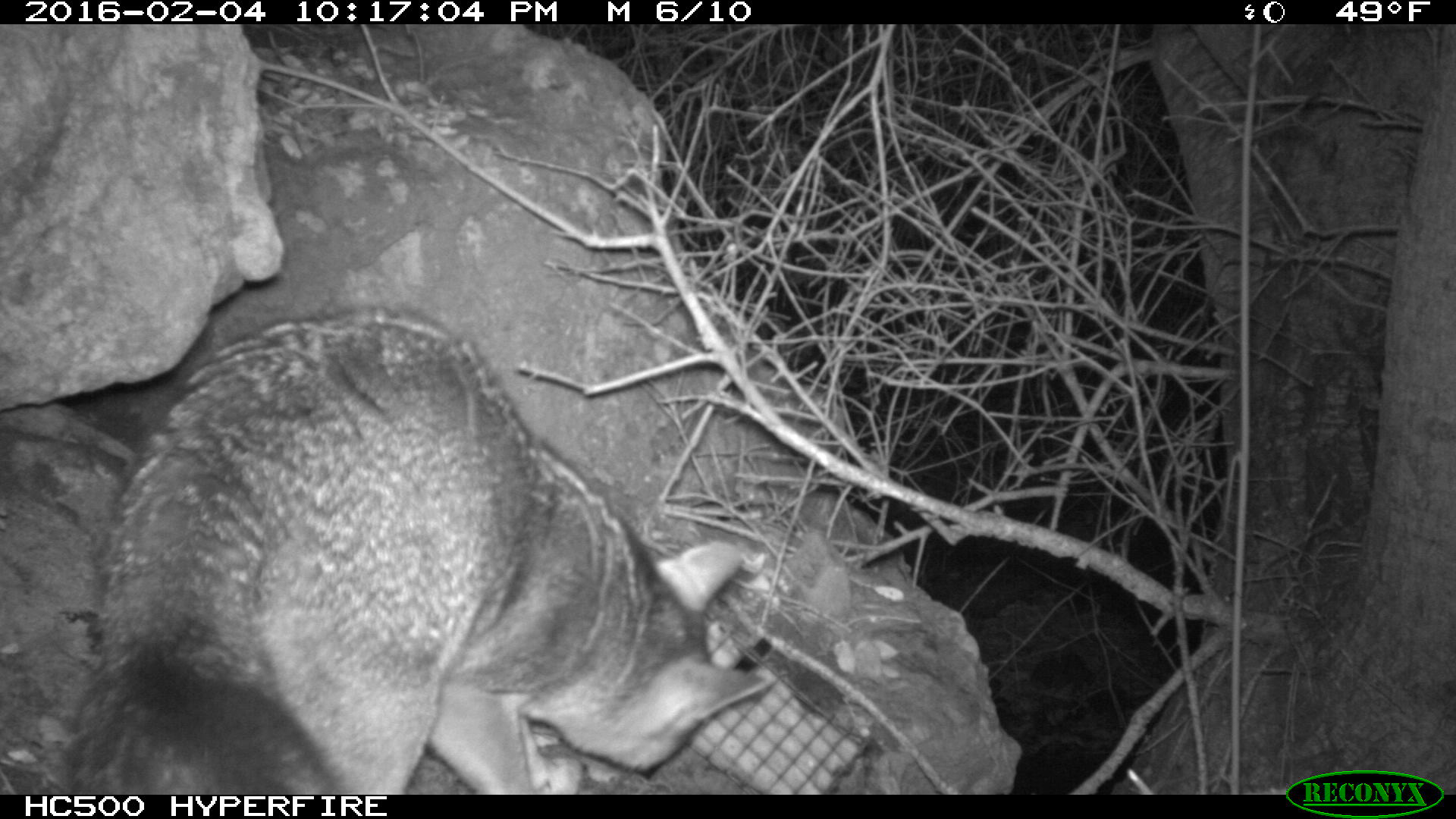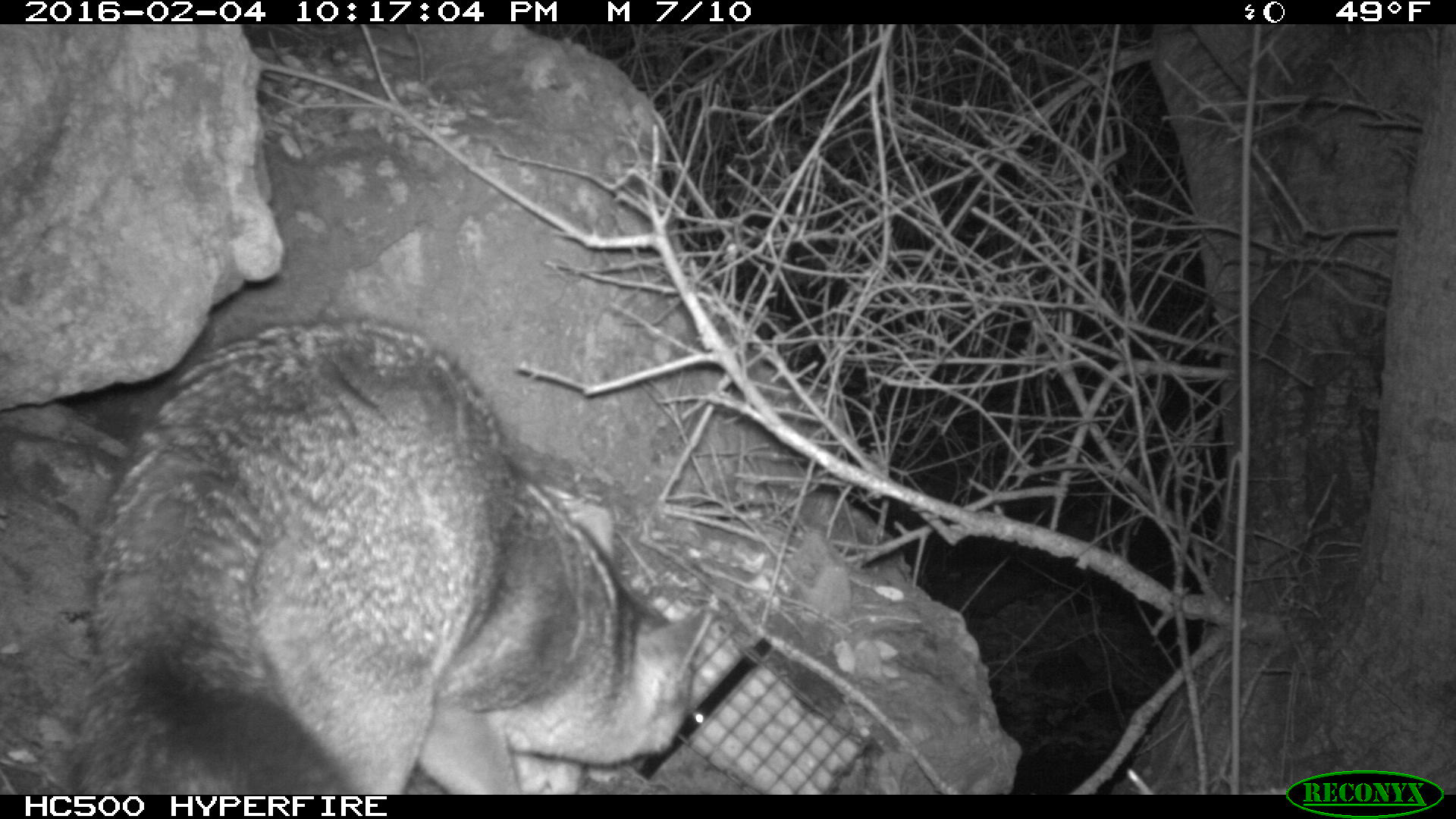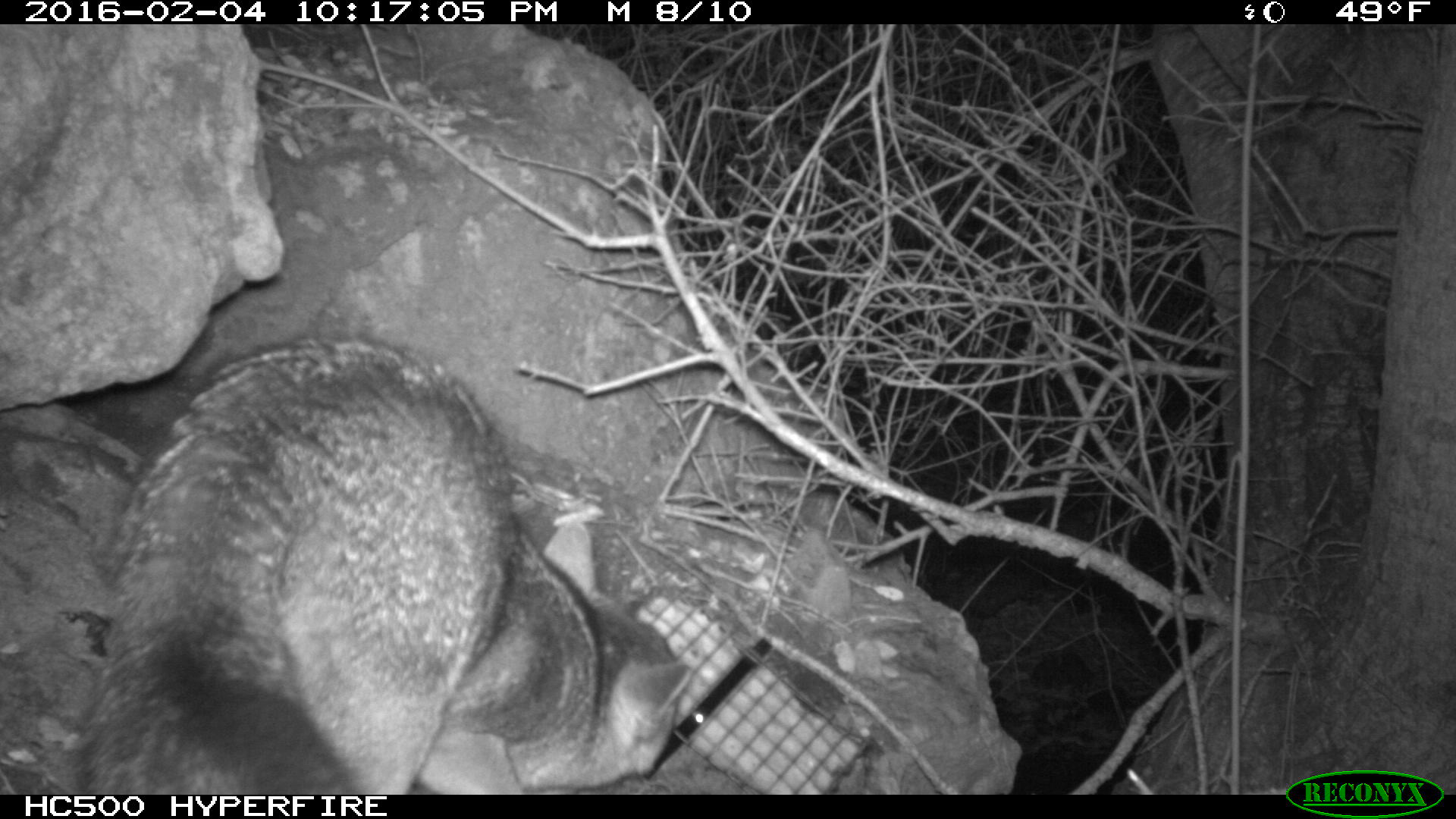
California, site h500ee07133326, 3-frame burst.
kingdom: Animalia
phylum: Chordata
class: Mammalia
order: Carnivora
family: Canidae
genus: Urocyon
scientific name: Urocyon littoralis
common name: island fox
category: fox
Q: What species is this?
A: Fox (island fox) (Urocyon littoralis).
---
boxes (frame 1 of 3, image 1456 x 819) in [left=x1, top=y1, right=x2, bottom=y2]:
fox: [left=71, top=301, right=773, bottom=792]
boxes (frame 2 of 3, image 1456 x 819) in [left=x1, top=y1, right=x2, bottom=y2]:
fox: [left=68, top=318, right=713, bottom=794]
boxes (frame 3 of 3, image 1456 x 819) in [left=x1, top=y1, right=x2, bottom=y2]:
fox: [left=68, top=335, right=689, bottom=794]